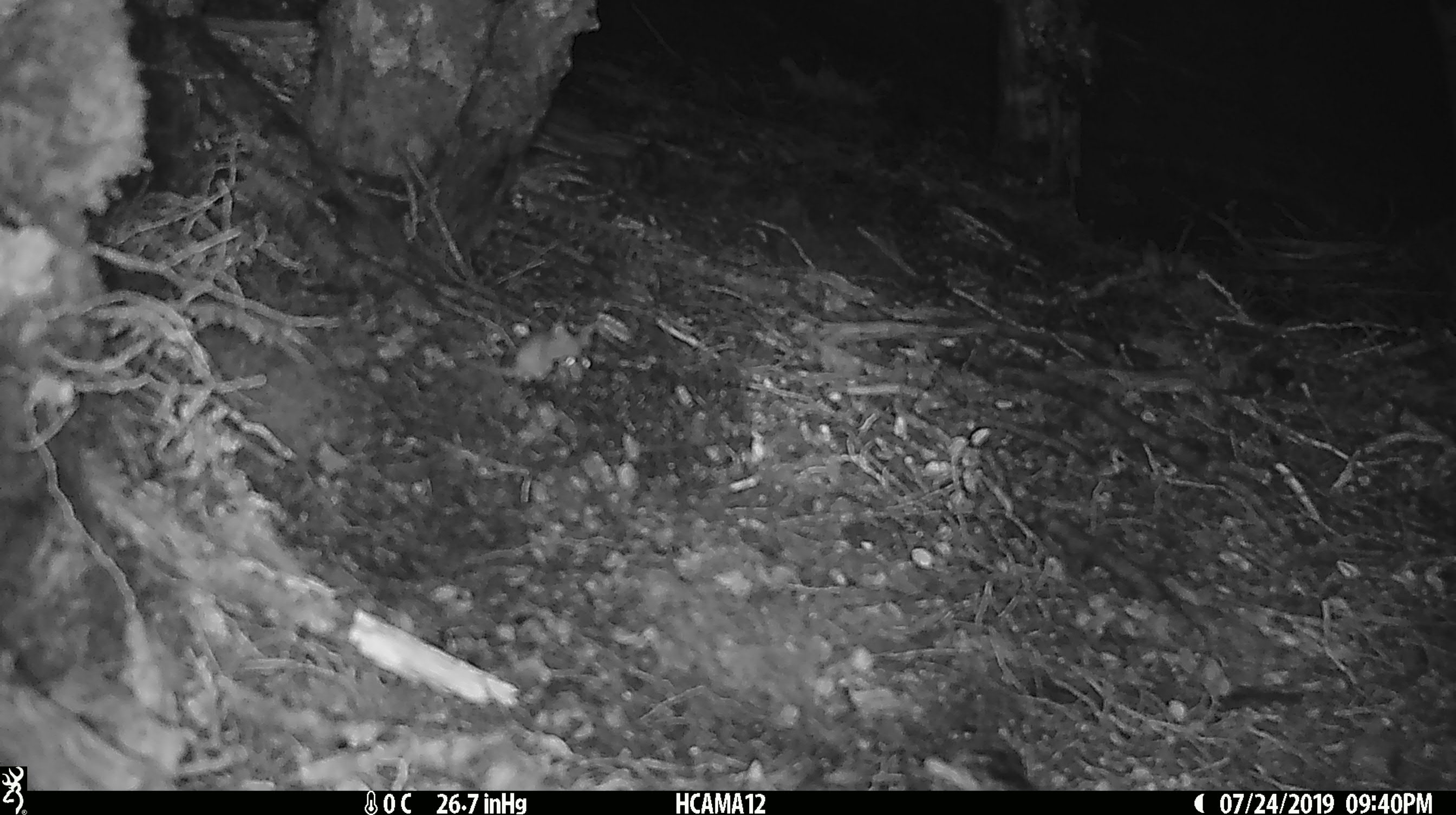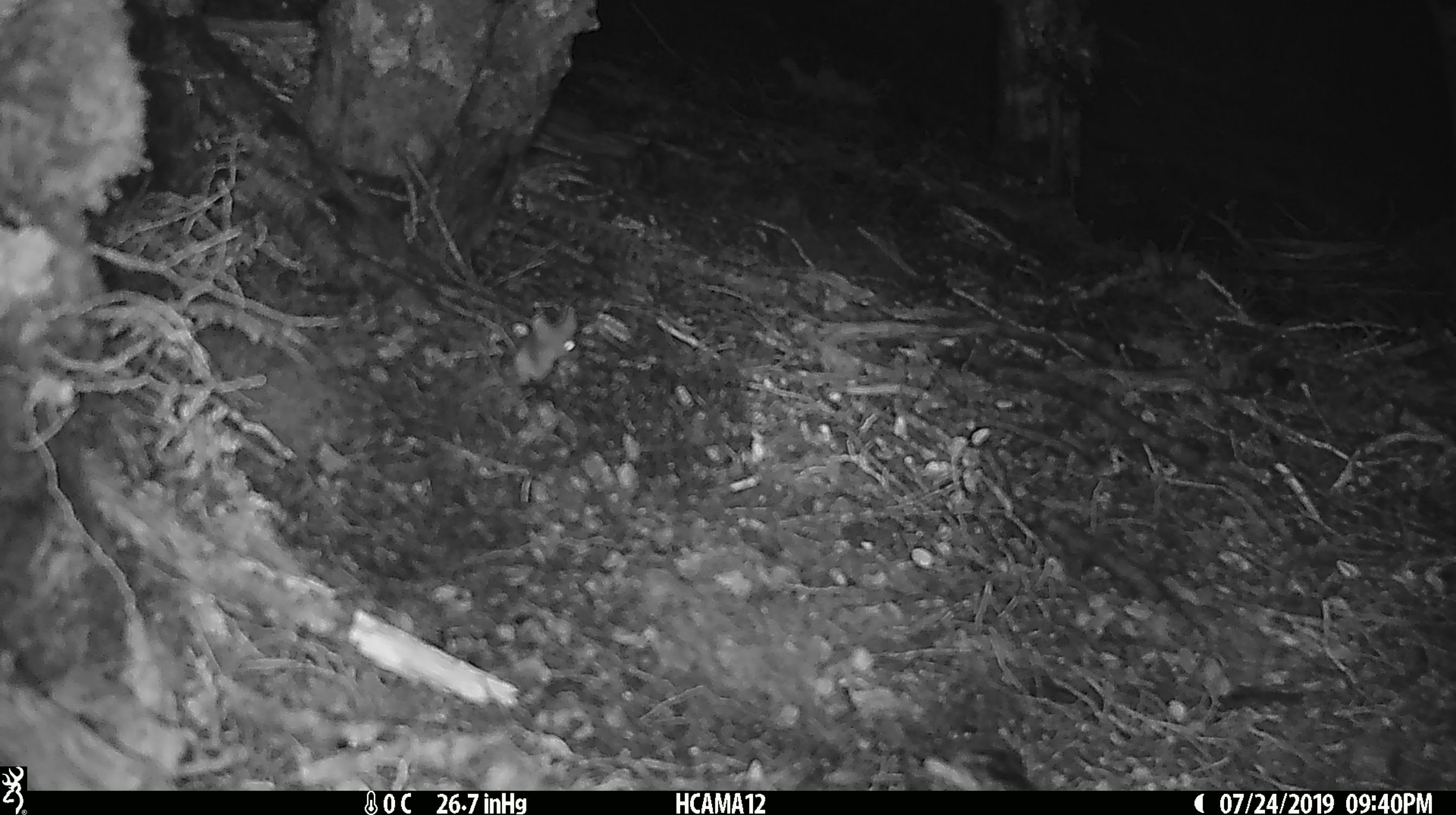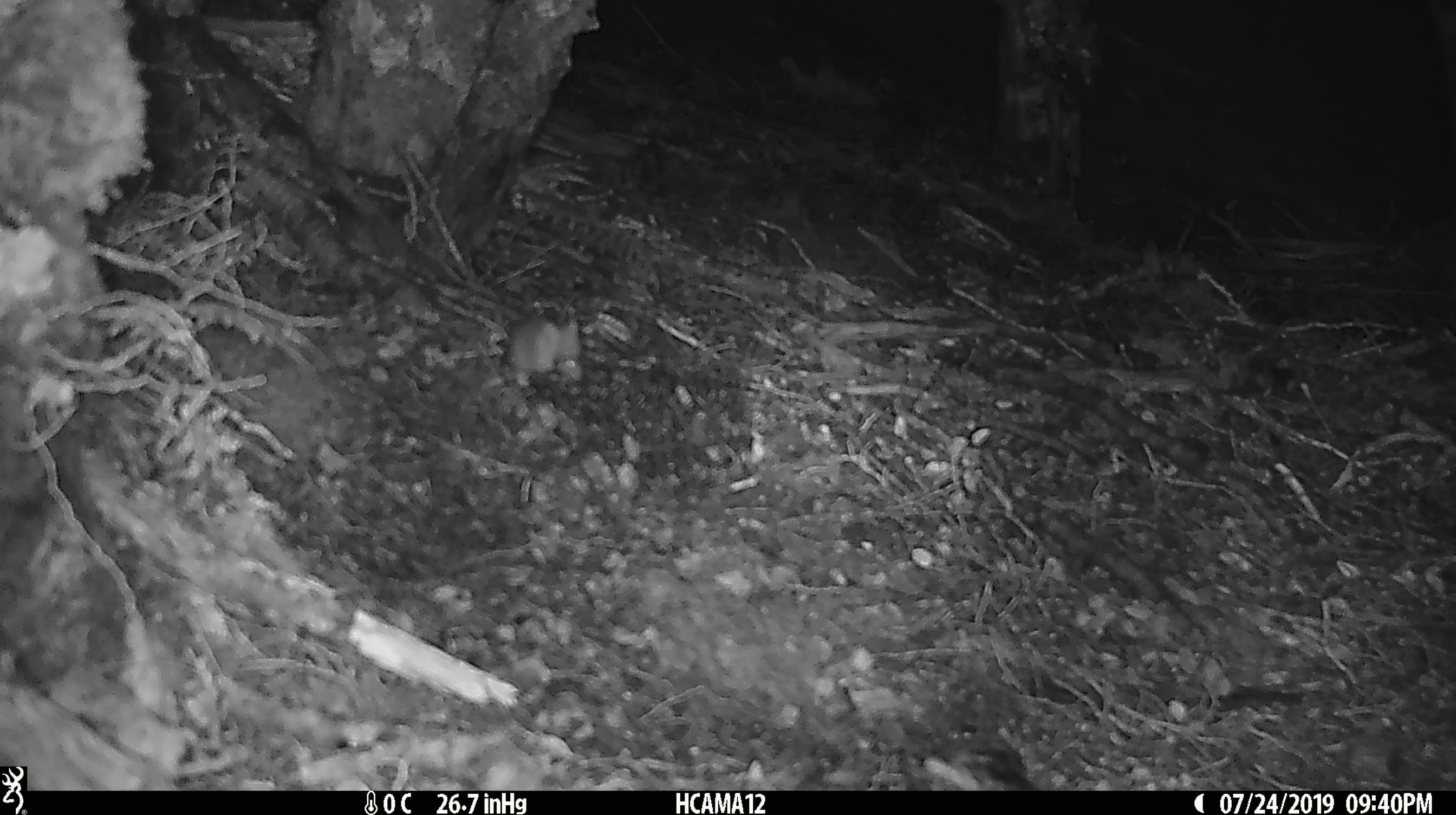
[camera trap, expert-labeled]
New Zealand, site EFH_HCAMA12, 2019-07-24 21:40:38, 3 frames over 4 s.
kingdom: Animalia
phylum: Chordata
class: Mammalia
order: Rodentia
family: Muridae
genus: Mus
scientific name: Mus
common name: mouse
Mouse (Mus).